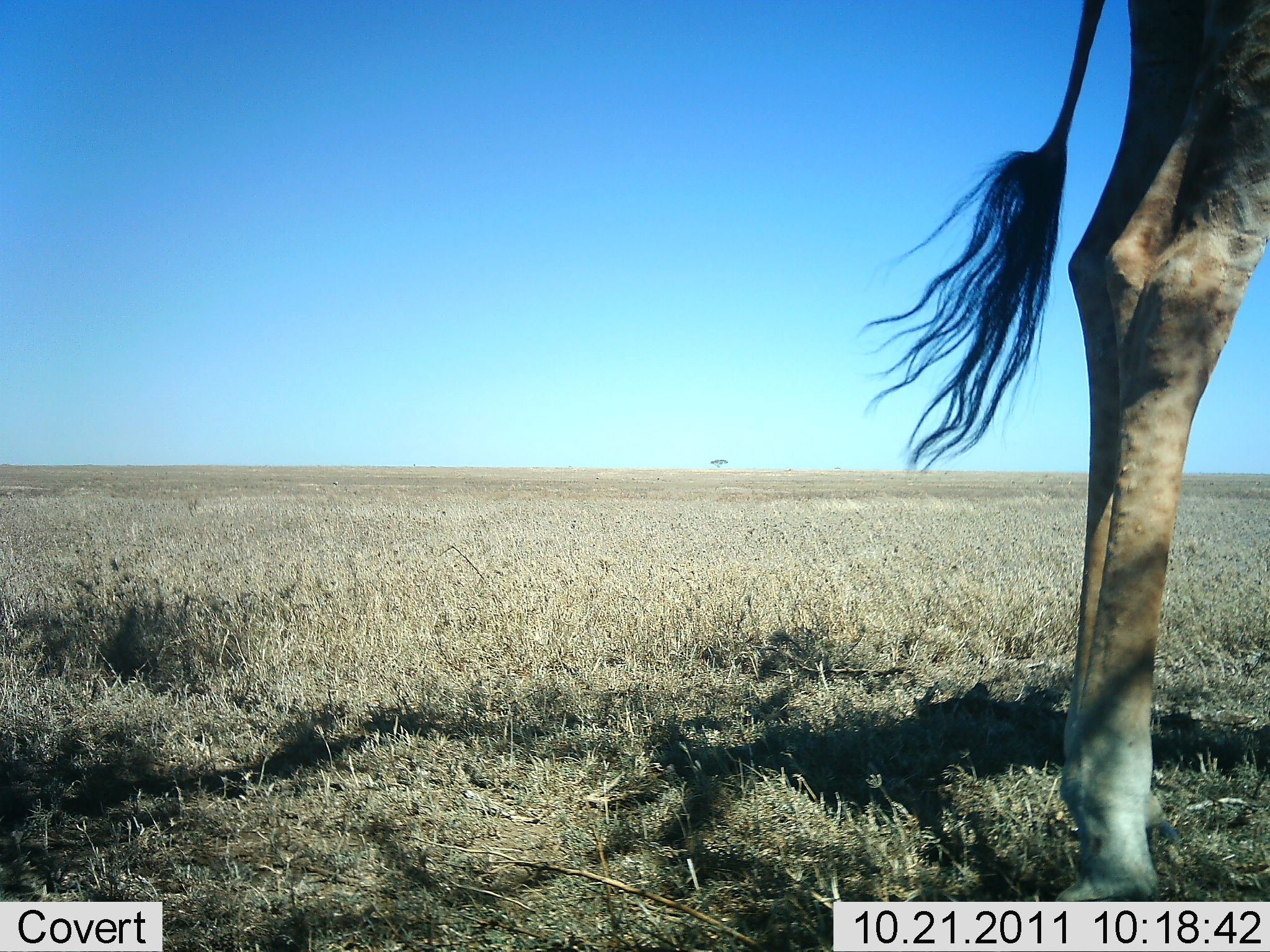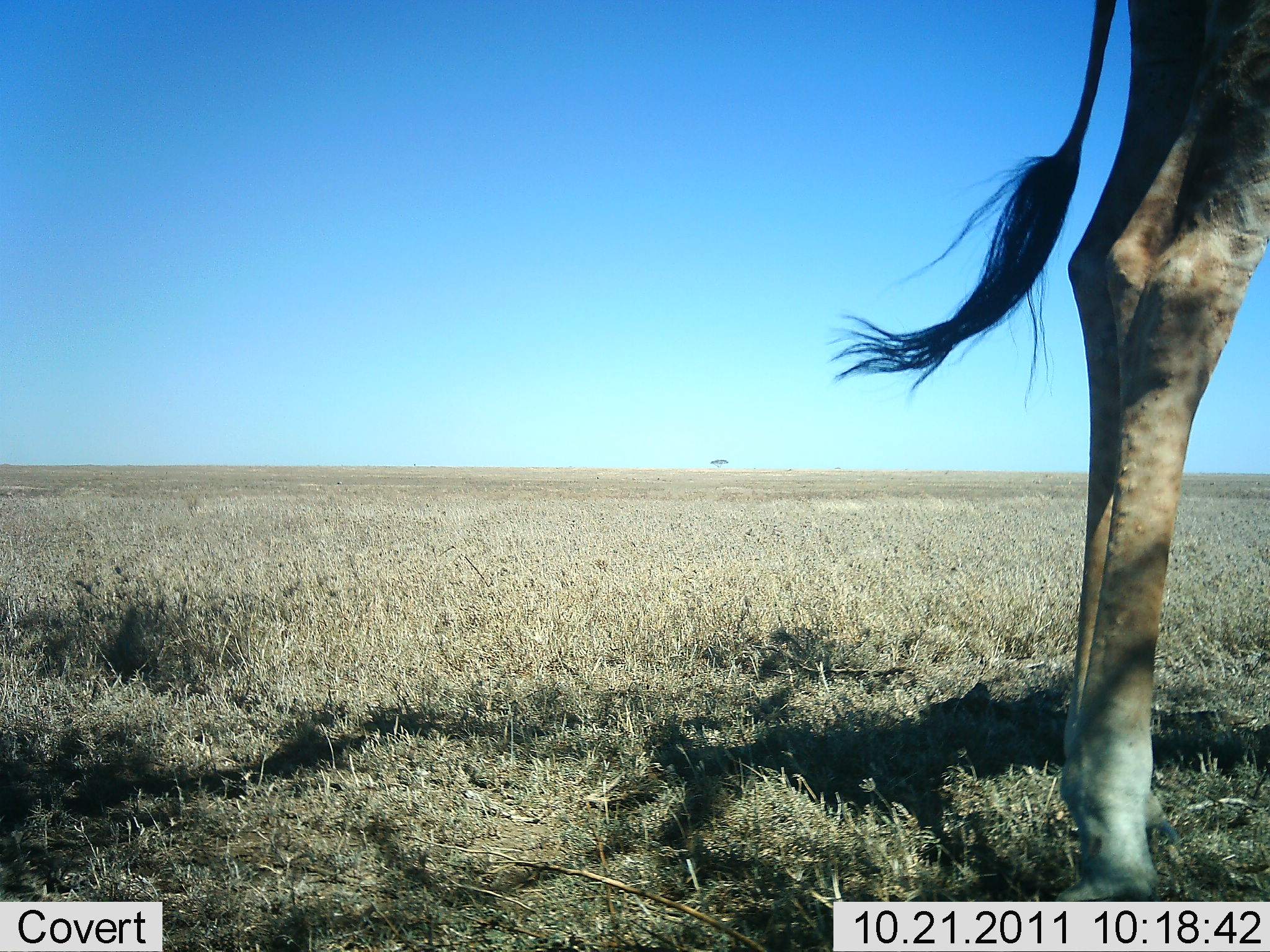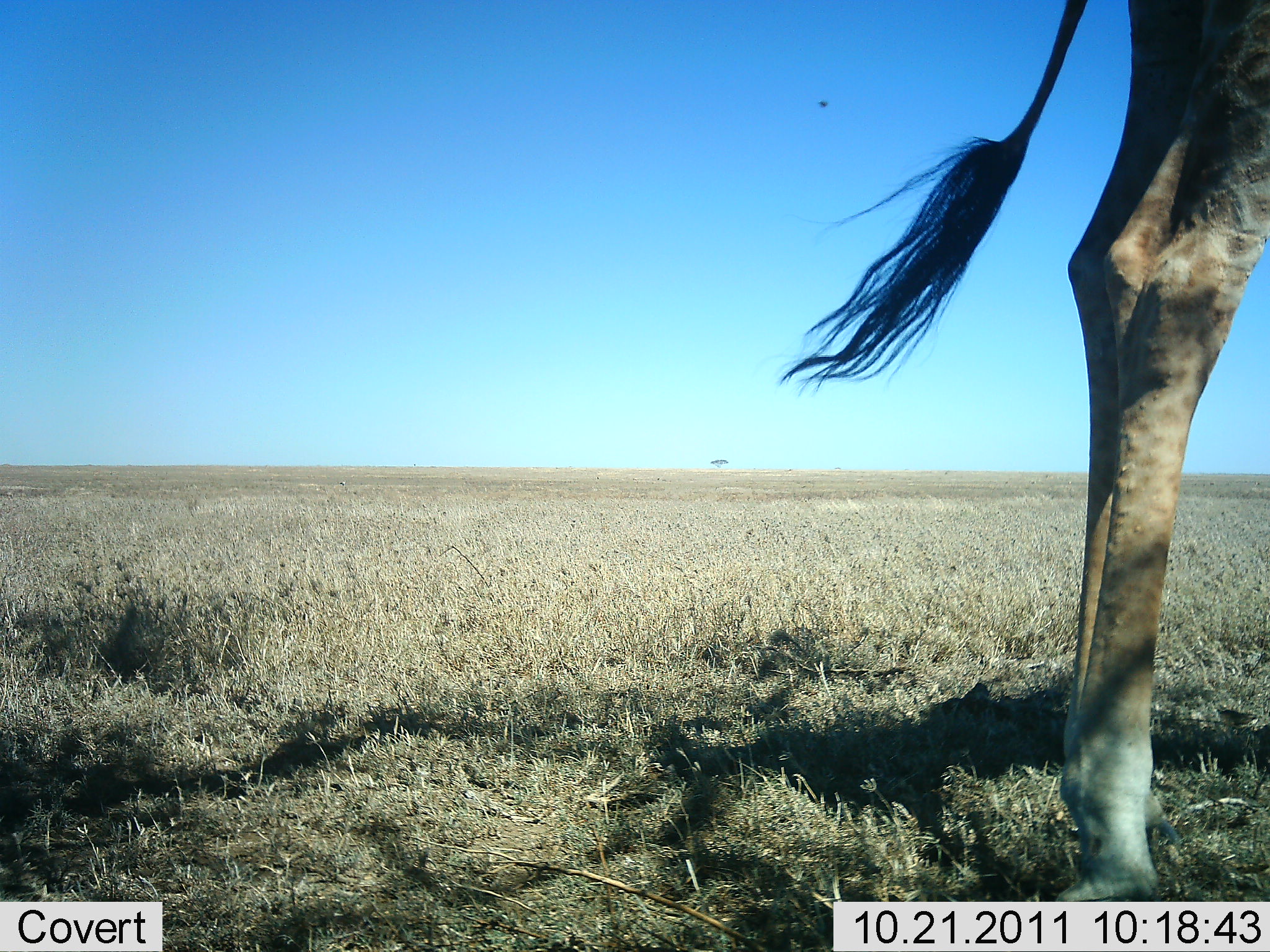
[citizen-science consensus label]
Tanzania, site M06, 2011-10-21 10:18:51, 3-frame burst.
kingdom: Animalia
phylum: Chordata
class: Mammalia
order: Artiodactyla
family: Giraffidae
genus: Giraffa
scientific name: Giraffa camelopardalis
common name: giraffe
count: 1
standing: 100%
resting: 0%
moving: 0%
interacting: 0%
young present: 7%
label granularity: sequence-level